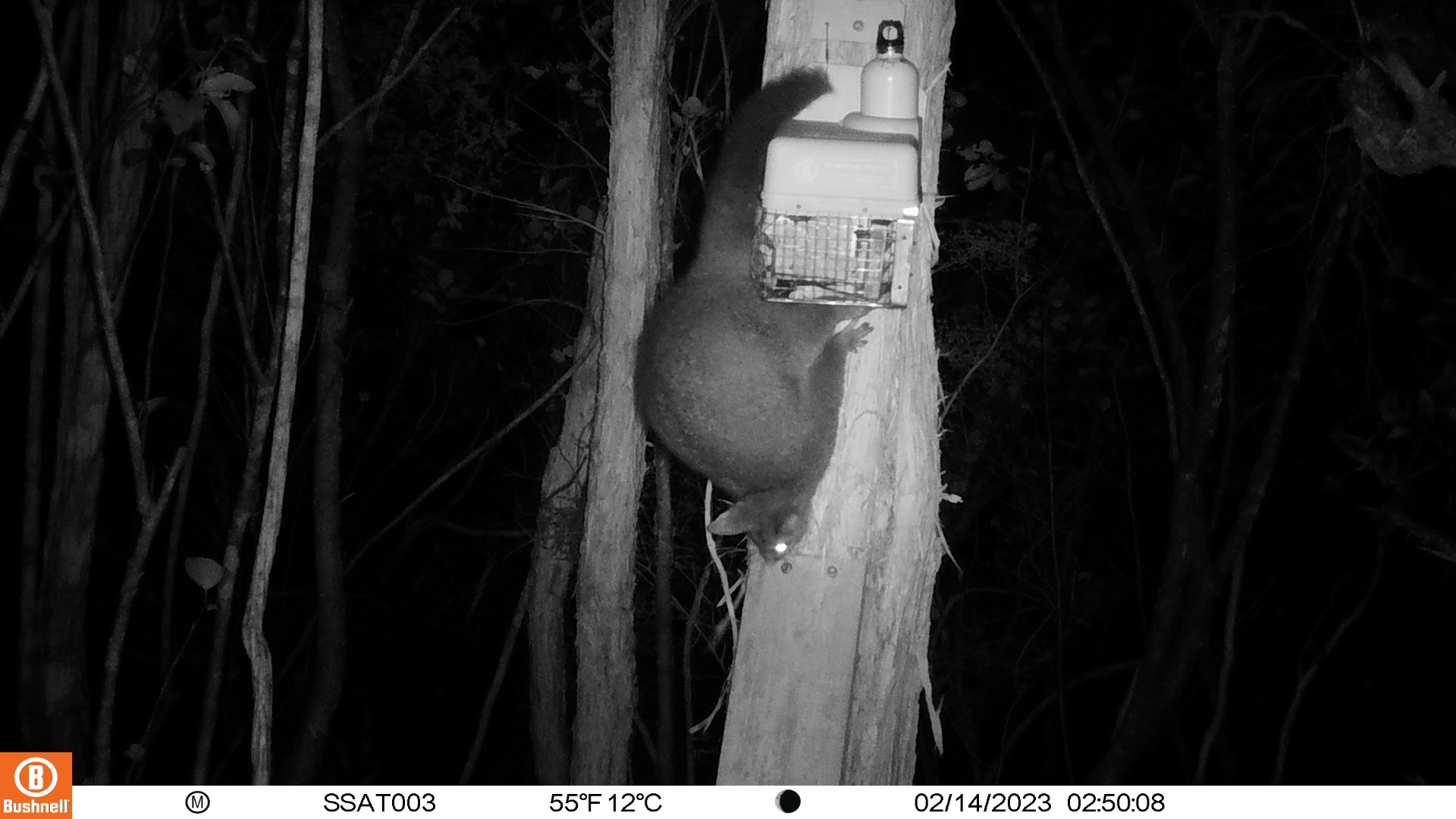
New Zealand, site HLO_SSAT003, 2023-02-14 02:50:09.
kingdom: Animalia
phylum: Chordata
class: Mammalia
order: Diprotodontia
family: Phalangeridae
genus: Trichosurus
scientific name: Trichosurus vulpecula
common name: common brushtail possum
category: possum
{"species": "possum (common brushtail possum) (Trichosurus vulpecula)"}